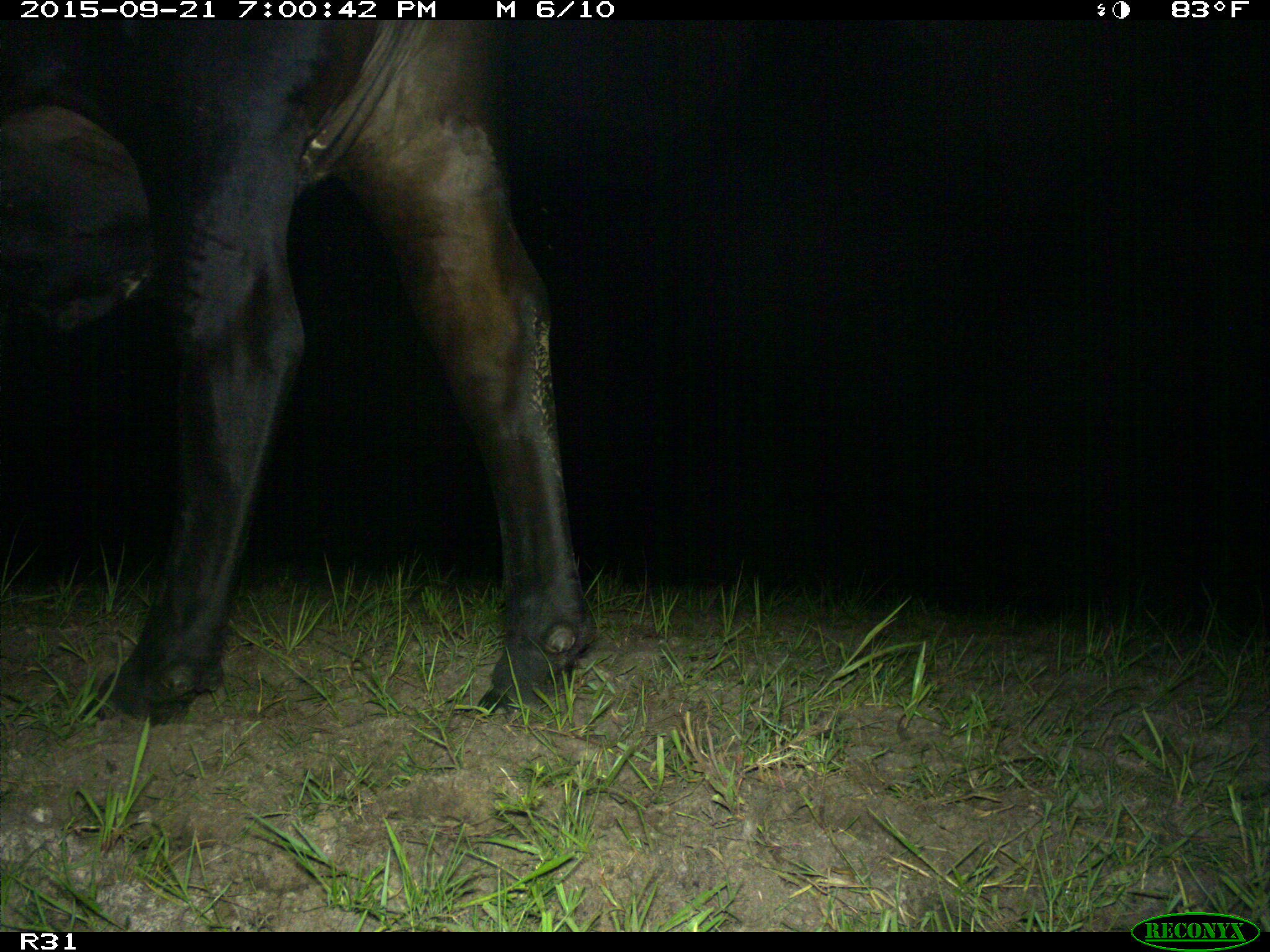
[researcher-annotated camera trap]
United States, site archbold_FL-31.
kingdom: Animalia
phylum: Chordata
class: Mammalia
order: Artiodactyla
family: Bovidae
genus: Bos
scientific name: Bos taurus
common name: domestic cow